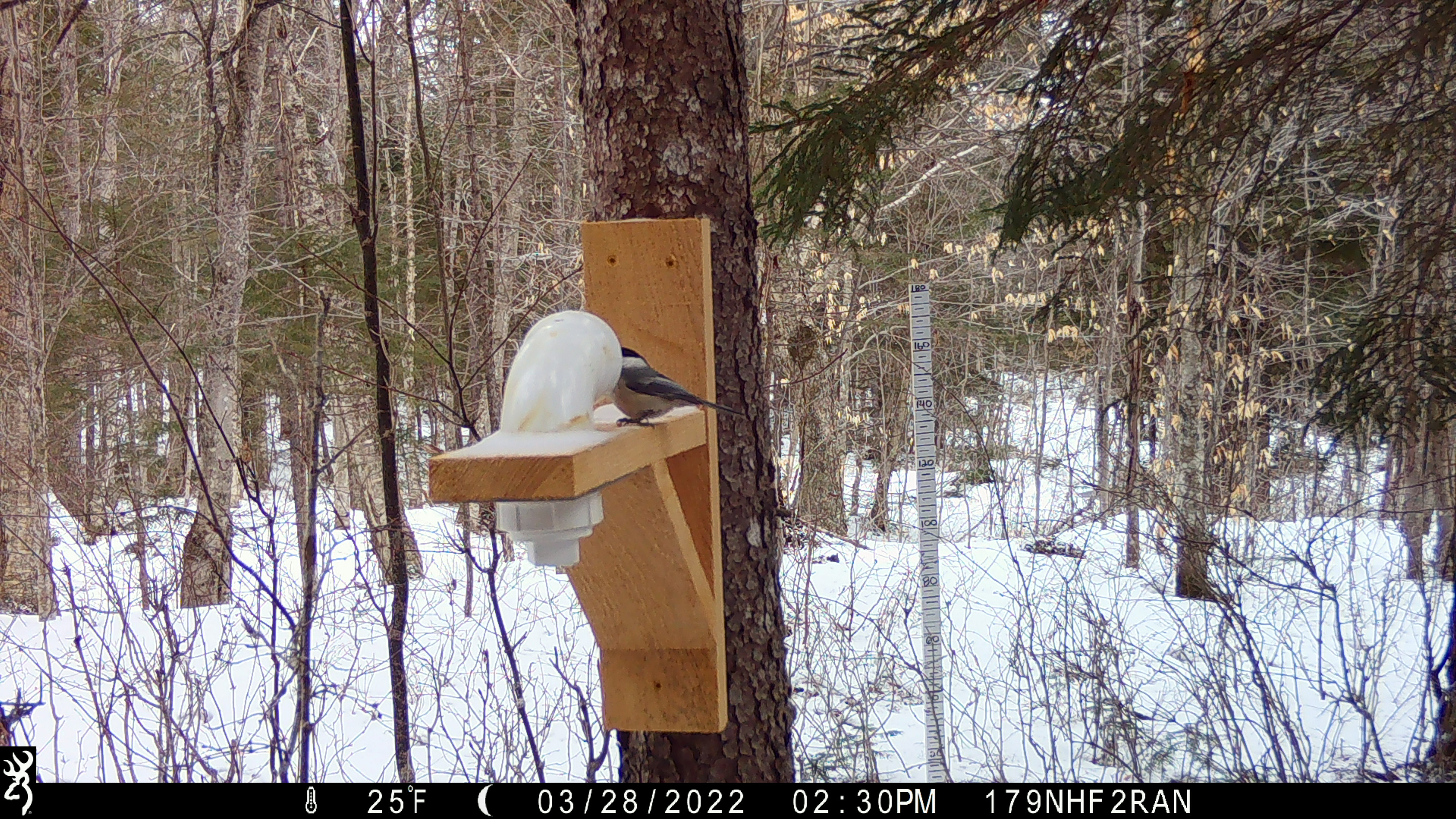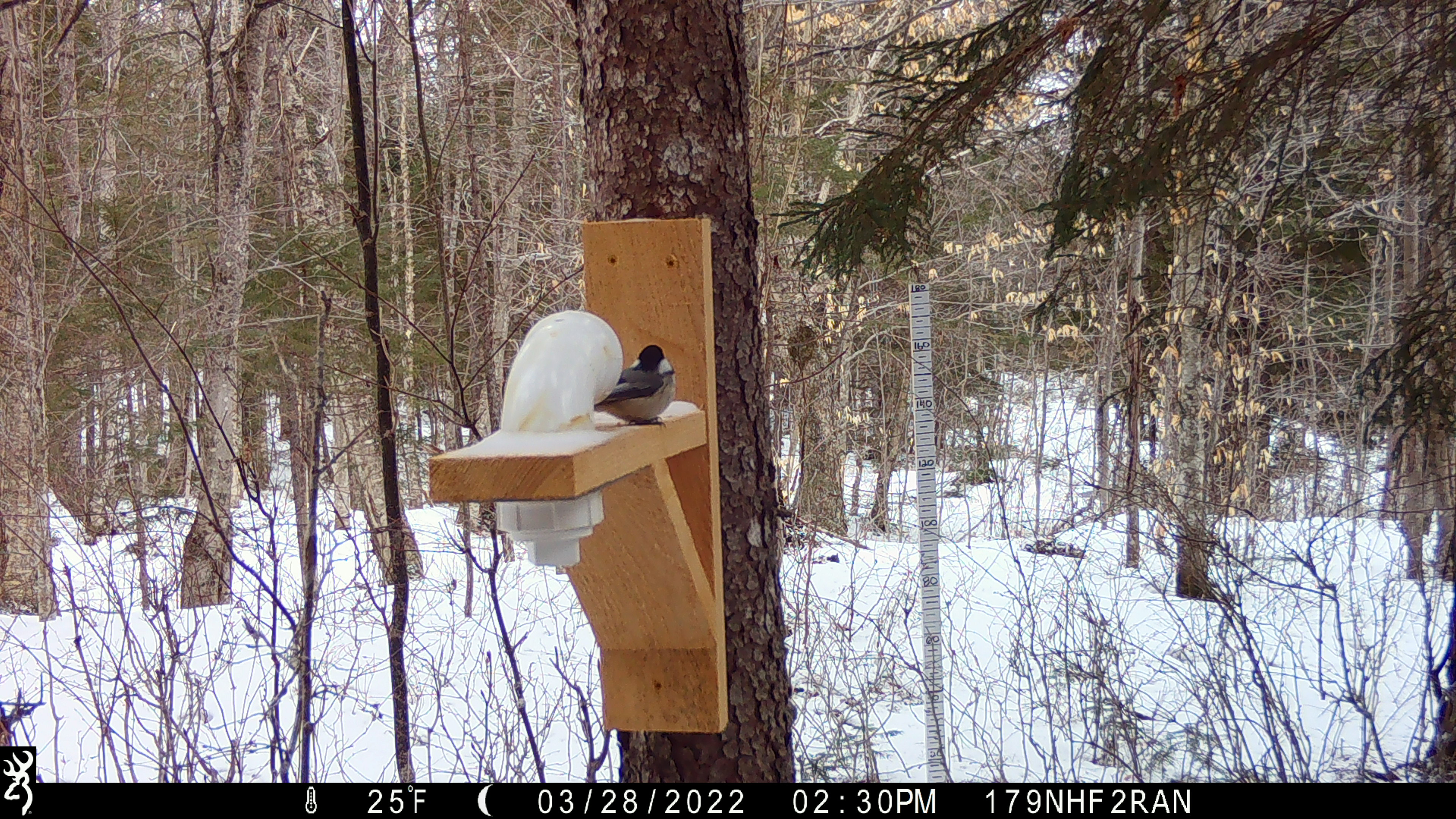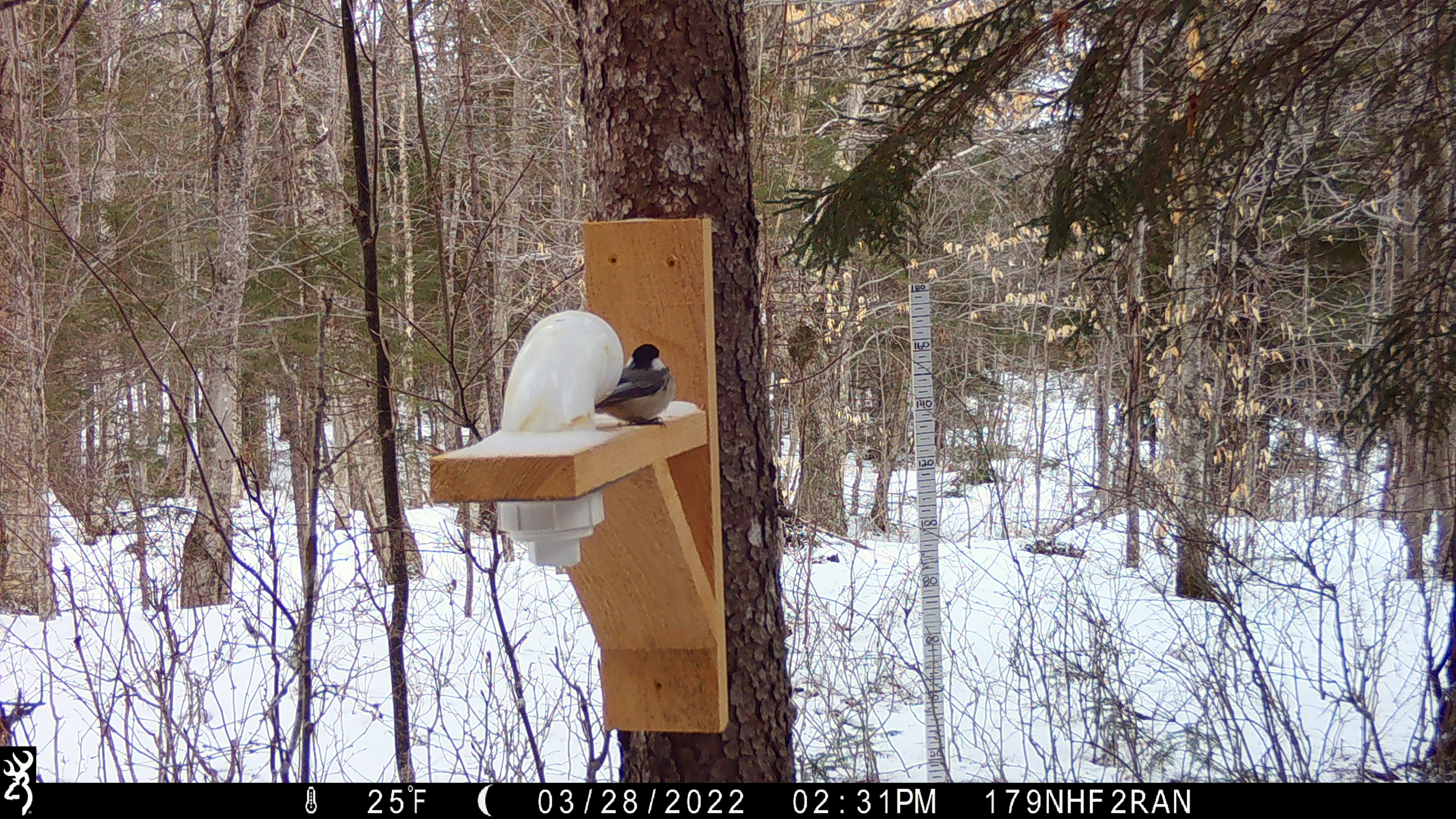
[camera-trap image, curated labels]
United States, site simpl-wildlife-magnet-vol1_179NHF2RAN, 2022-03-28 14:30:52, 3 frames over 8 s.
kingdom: Animalia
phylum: Chordata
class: Aves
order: Passeriformes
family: Sittidae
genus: Sitta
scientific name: Sitta canadensis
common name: red-breasted nuthatch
Red-breasted nuthatch (Sitta canadensis).